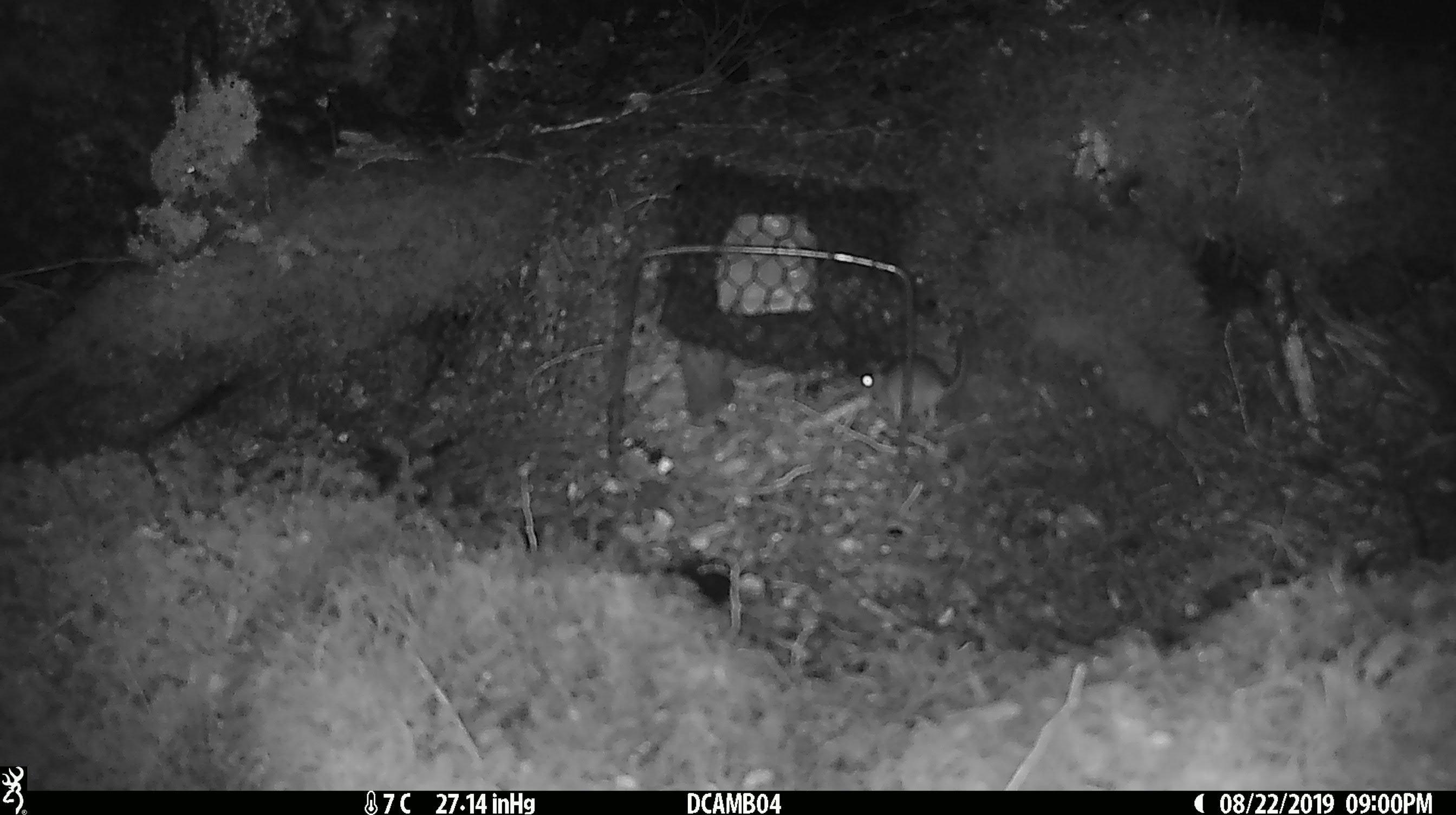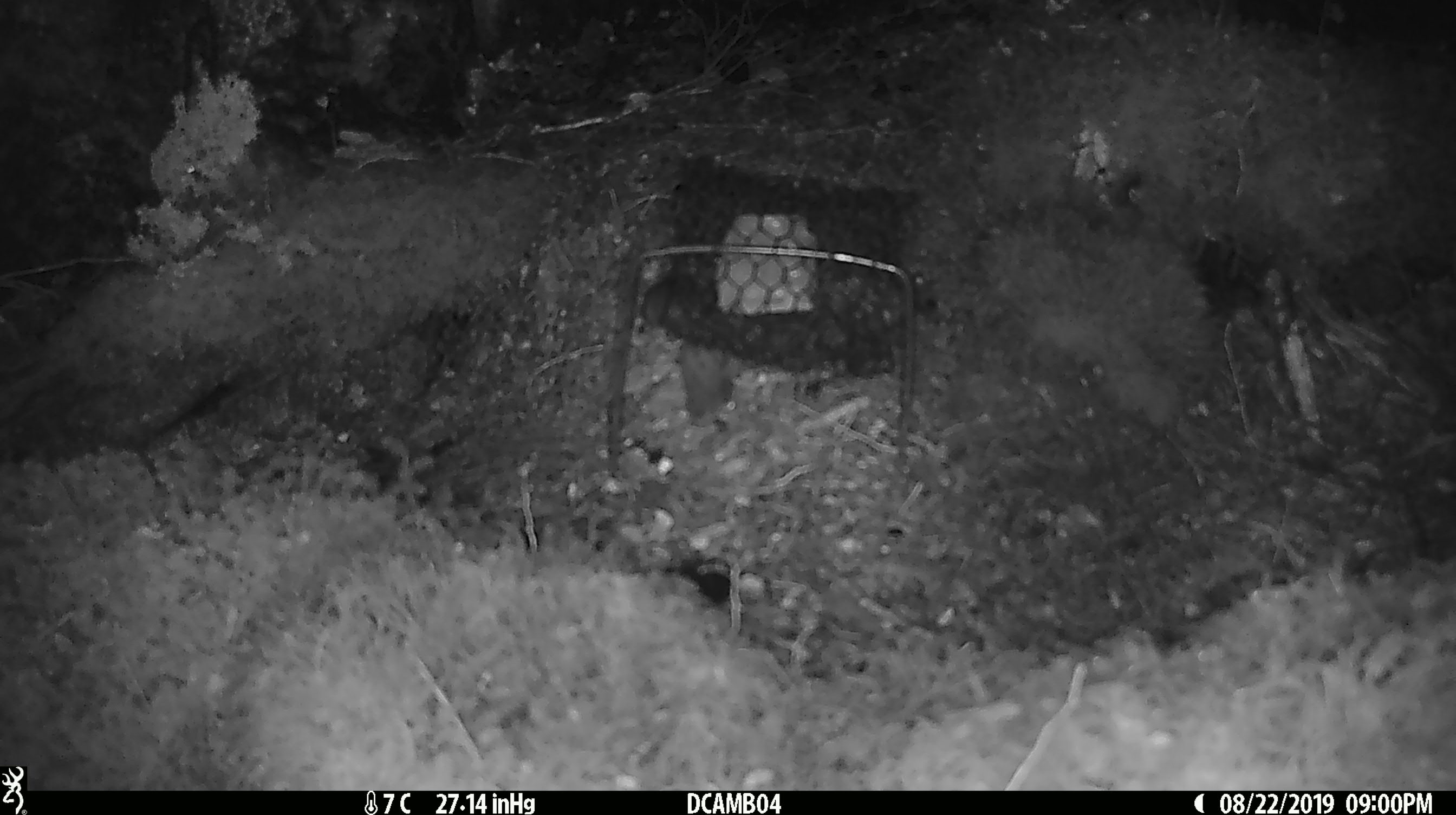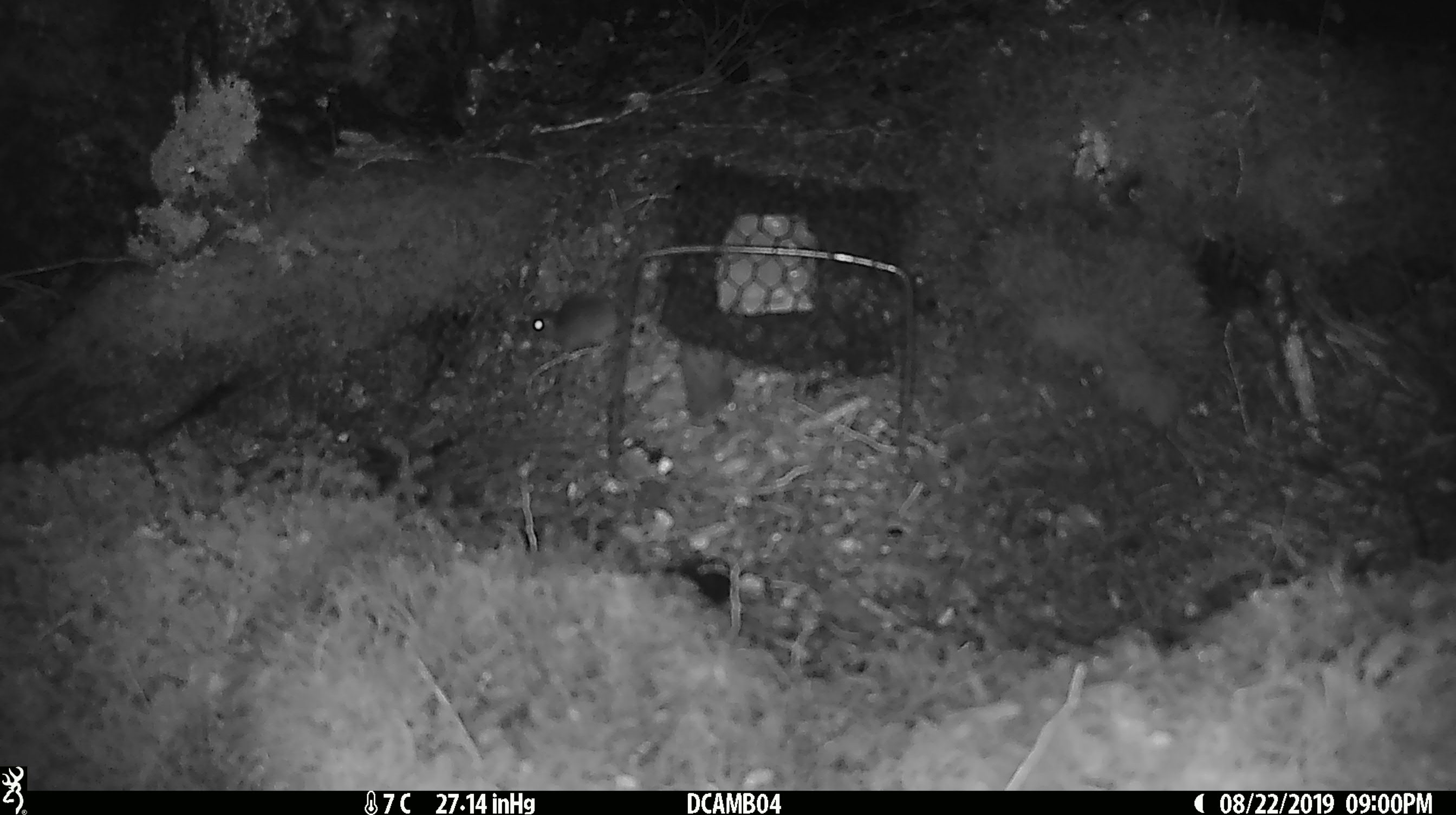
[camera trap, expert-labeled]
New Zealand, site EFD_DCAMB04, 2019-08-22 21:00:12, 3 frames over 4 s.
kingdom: Animalia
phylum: Chordata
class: Mammalia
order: Rodentia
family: Muridae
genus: Mus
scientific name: Mus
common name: mouse